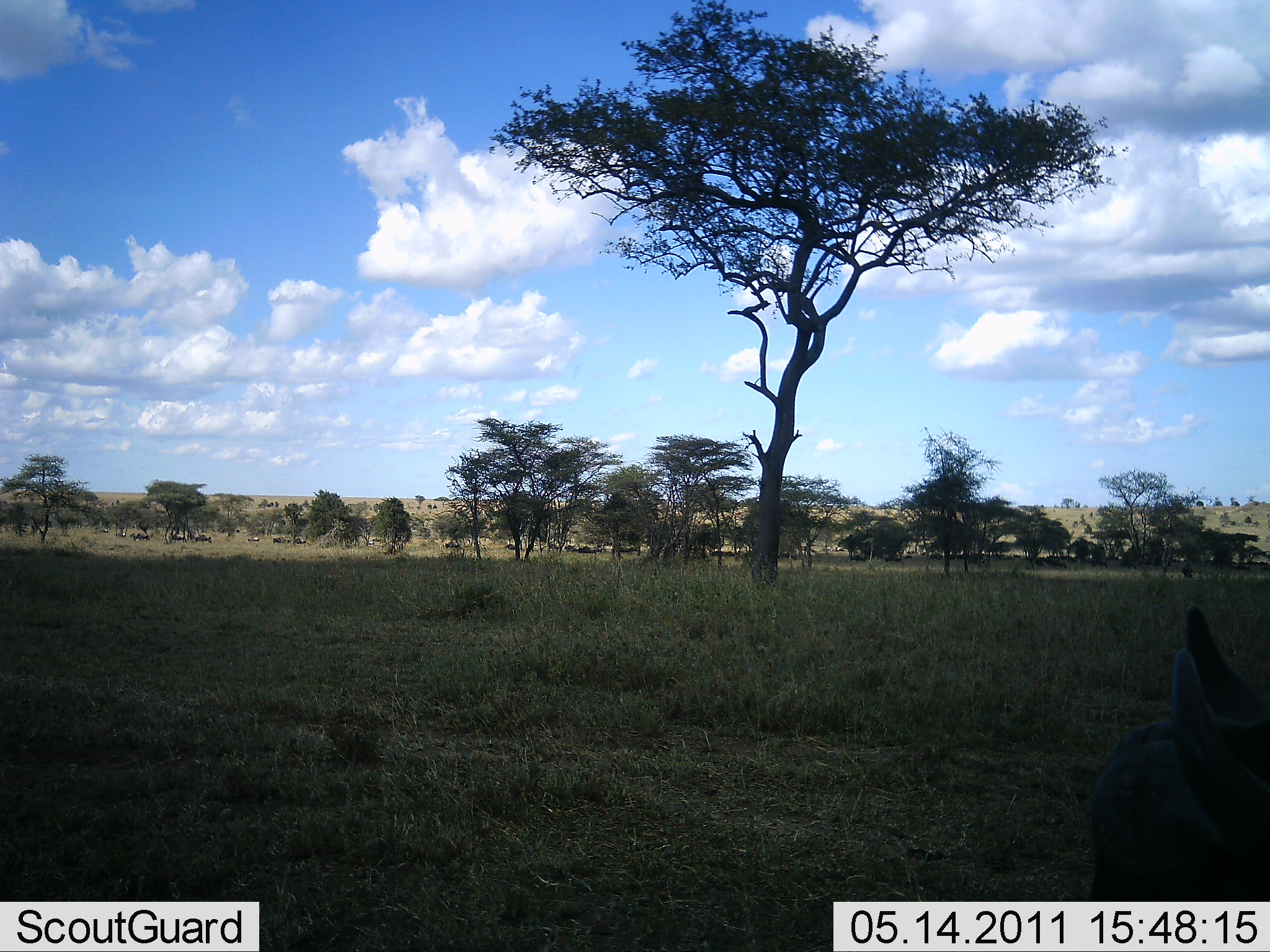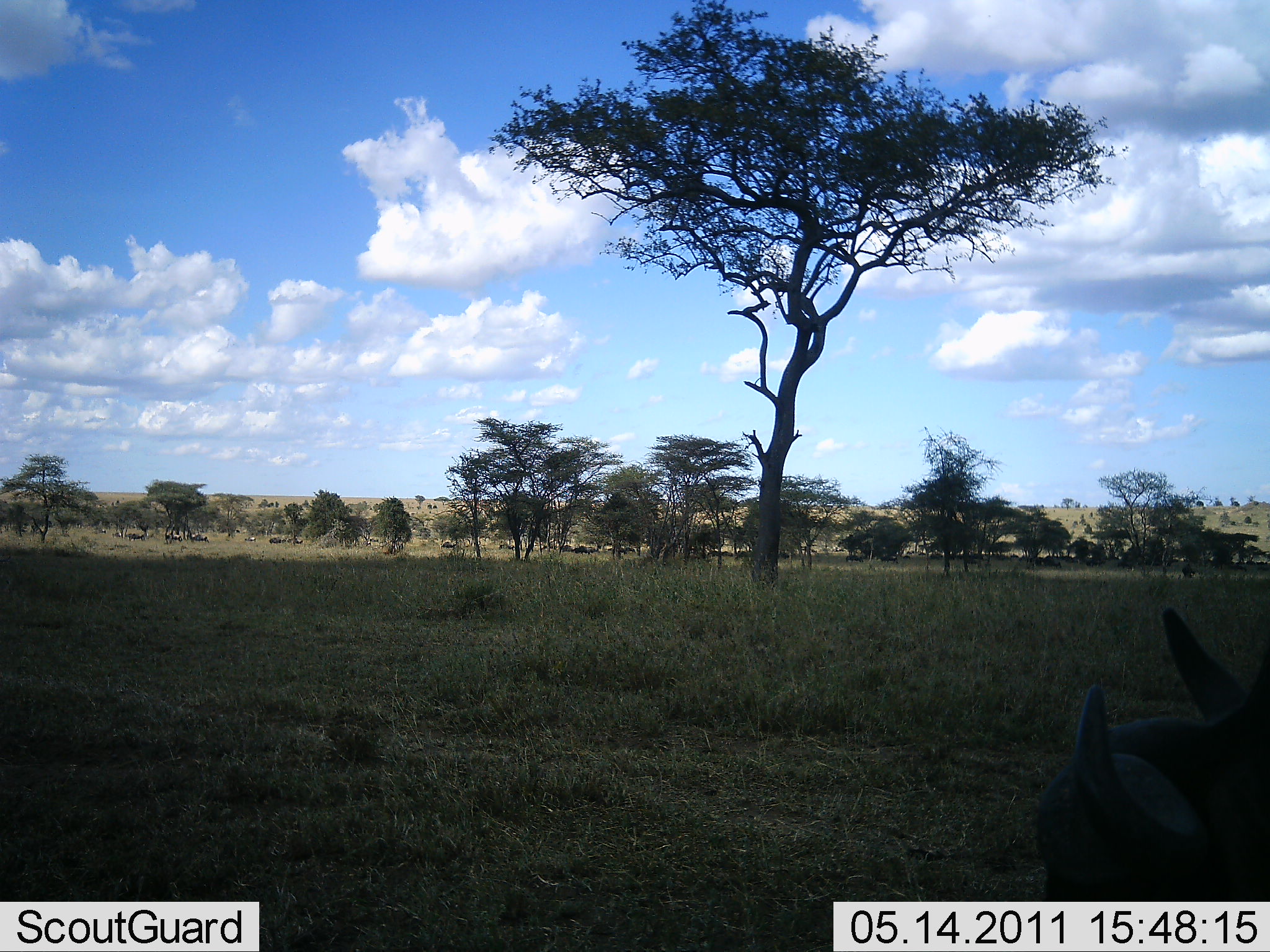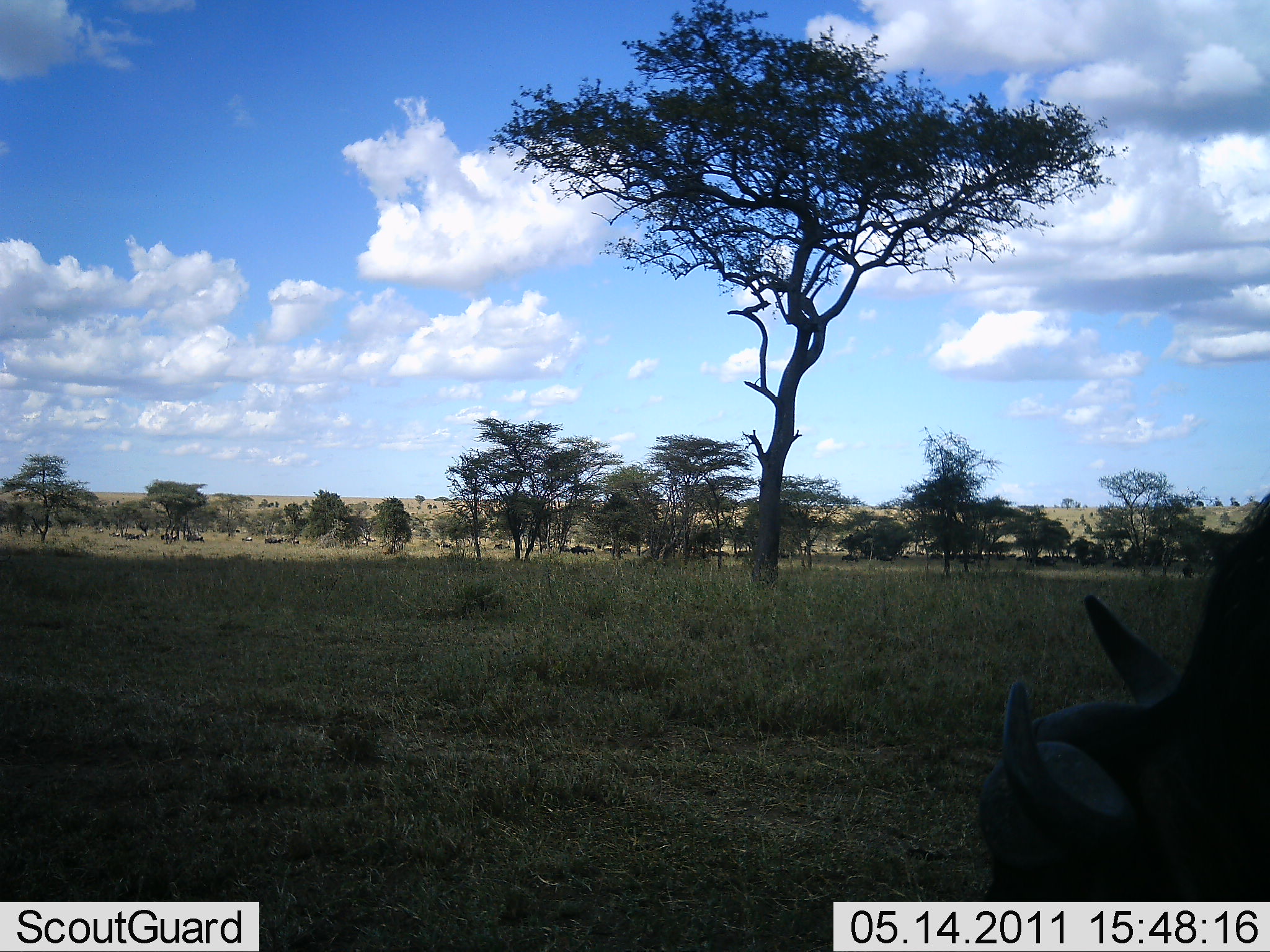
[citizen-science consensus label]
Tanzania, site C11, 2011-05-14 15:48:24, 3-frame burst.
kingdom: Animalia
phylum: Chordata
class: Mammalia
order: Artiodactyla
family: Bovidae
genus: Connochaetes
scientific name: Connochaetes taurinus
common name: blue wildebeest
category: wildebeest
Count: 11-50.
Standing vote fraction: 0%.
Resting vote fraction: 0%.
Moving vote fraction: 88%.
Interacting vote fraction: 0%.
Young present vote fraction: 0%.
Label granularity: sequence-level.